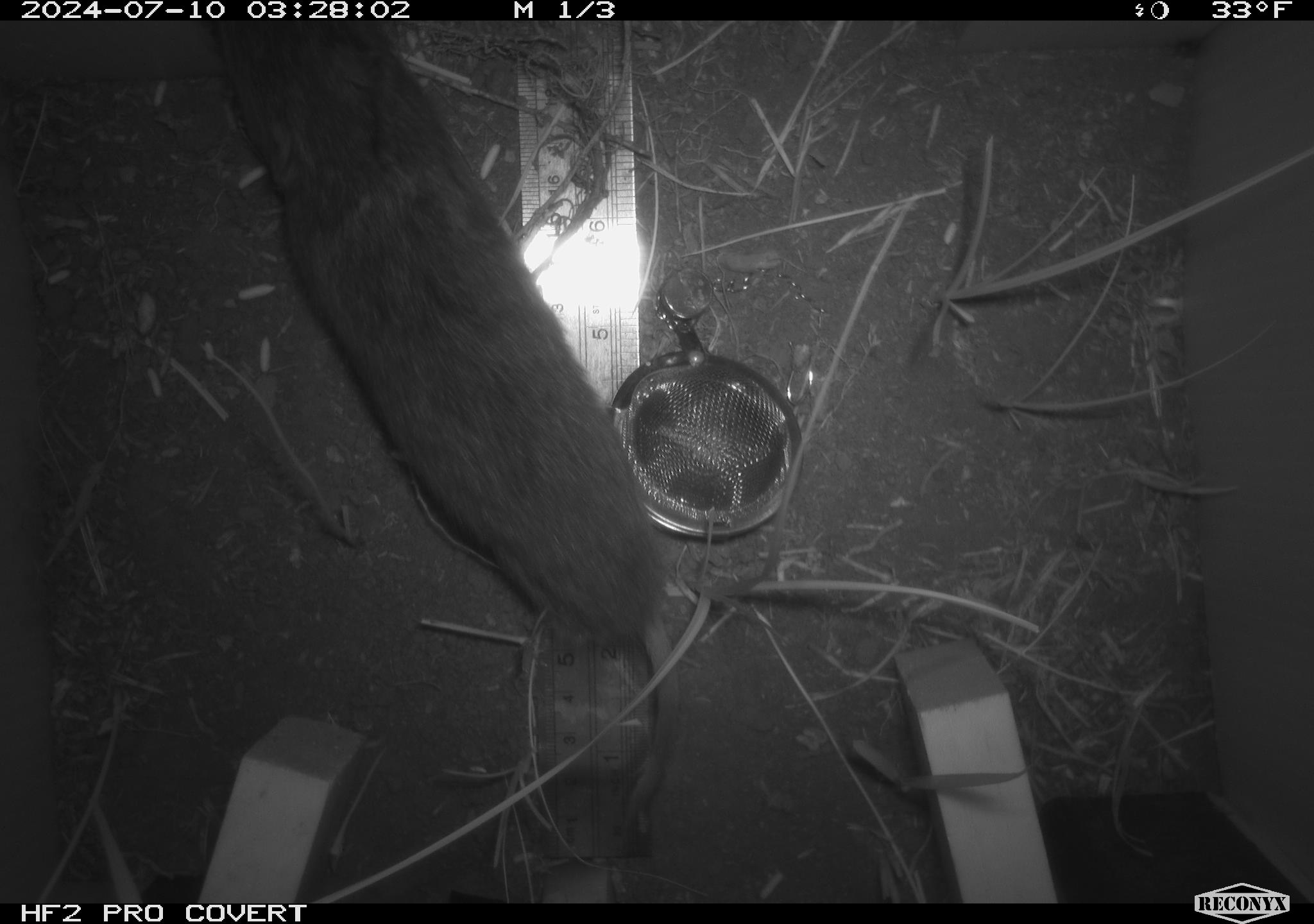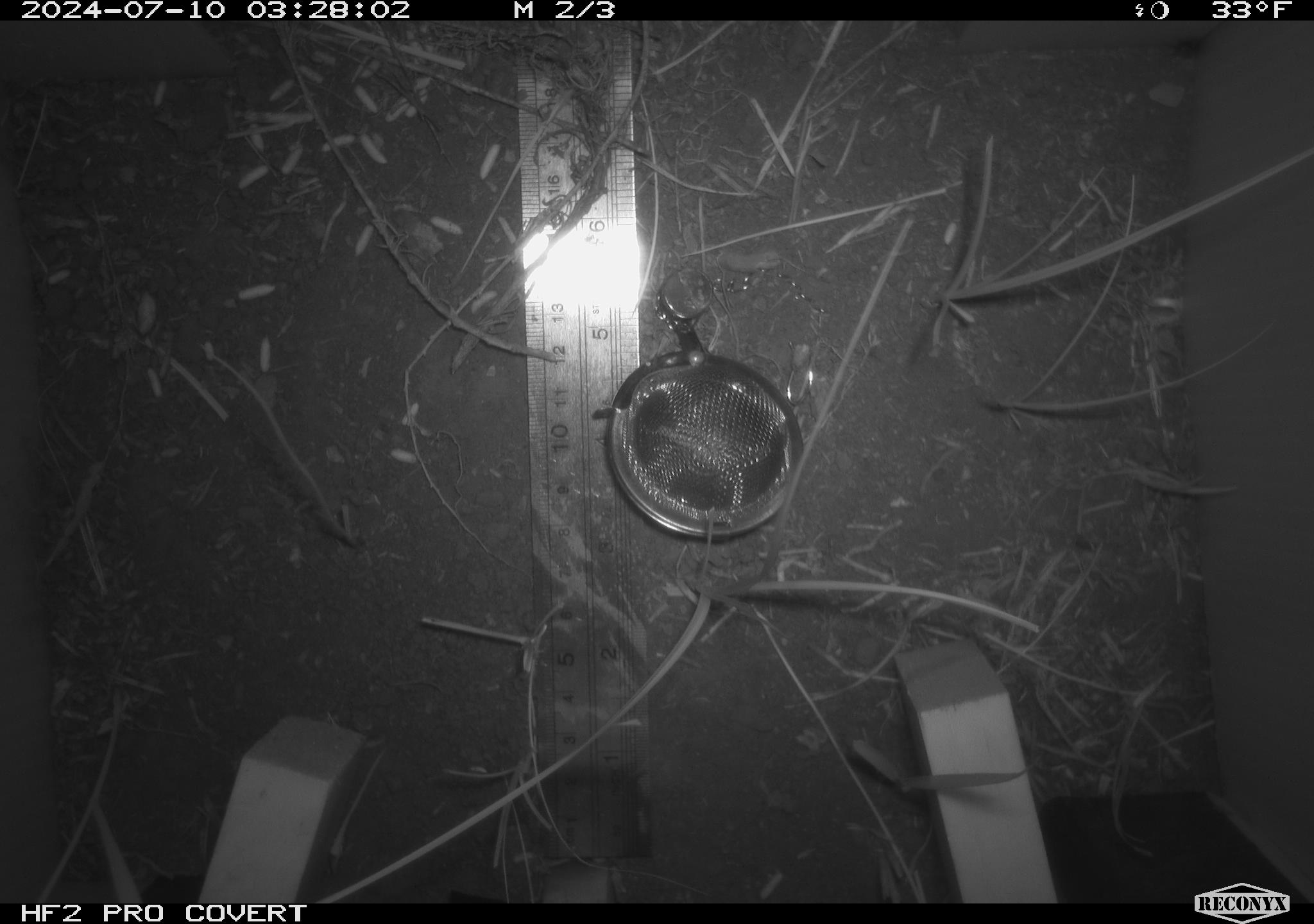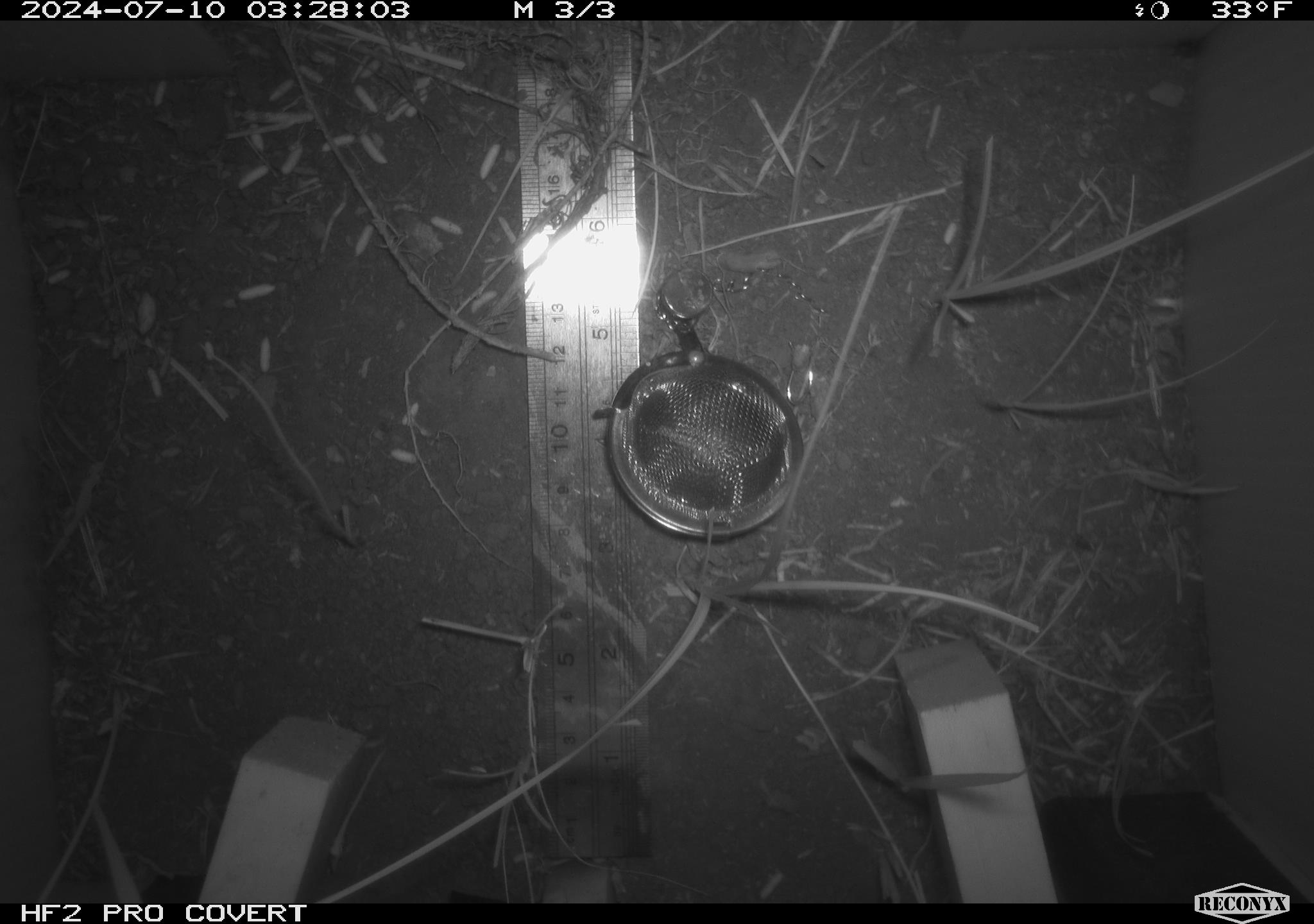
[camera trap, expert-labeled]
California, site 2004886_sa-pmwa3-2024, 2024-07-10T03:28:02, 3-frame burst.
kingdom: Animalia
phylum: Chordata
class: Mammalia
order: Rodentia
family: Cricetidae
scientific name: Arvicolinae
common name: voles, lemmings, and muskrats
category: arvicolinae subfamily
Arvicolinae subfamily (voles, lemmings, and muskrats) (Arvicolinae).